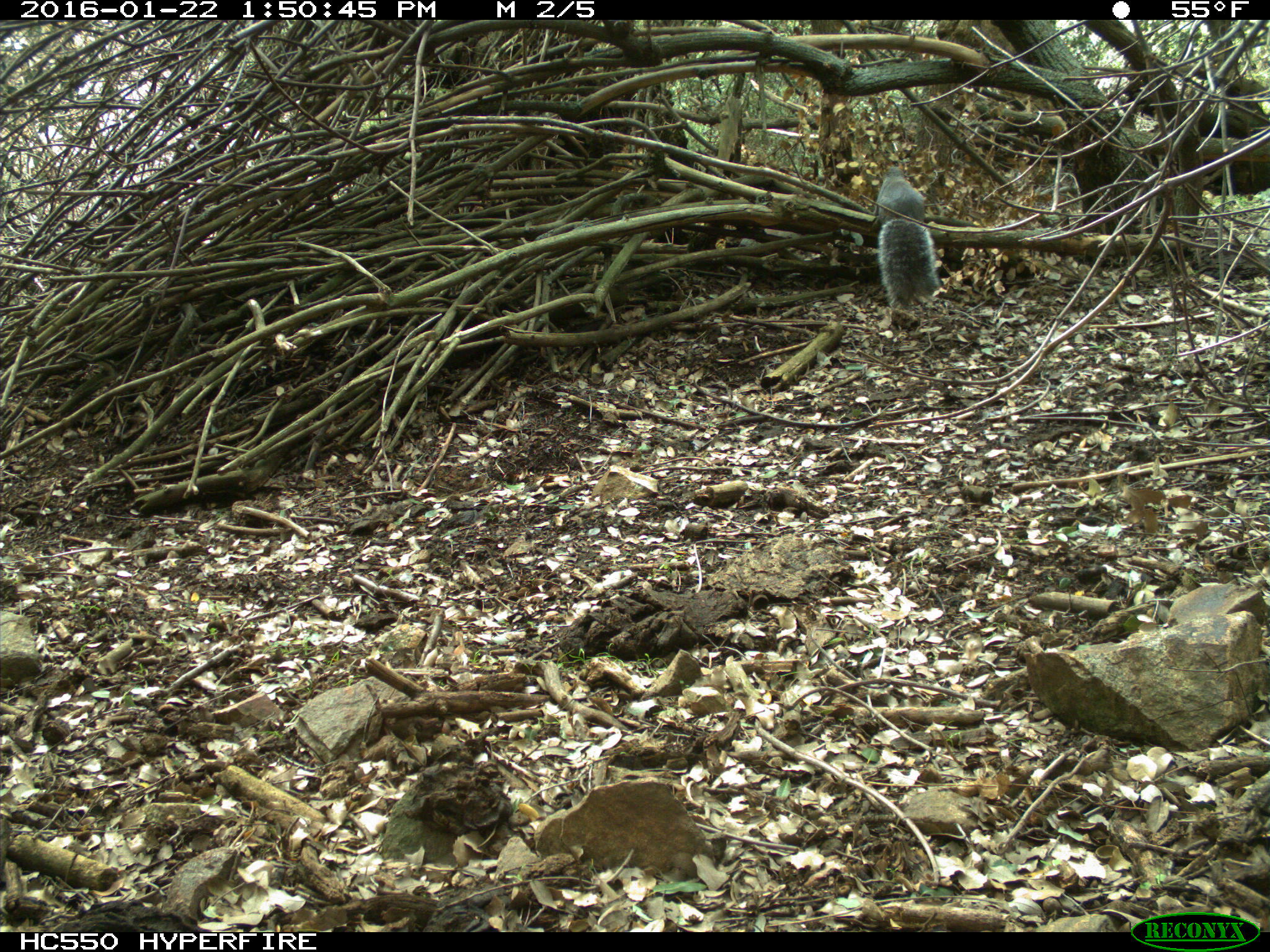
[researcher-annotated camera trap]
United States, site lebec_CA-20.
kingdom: Animalia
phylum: Chordata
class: Mammalia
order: Rodentia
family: Sciuridae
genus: Sciurus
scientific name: Sciurus carolinensis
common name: eastern gray squirrel